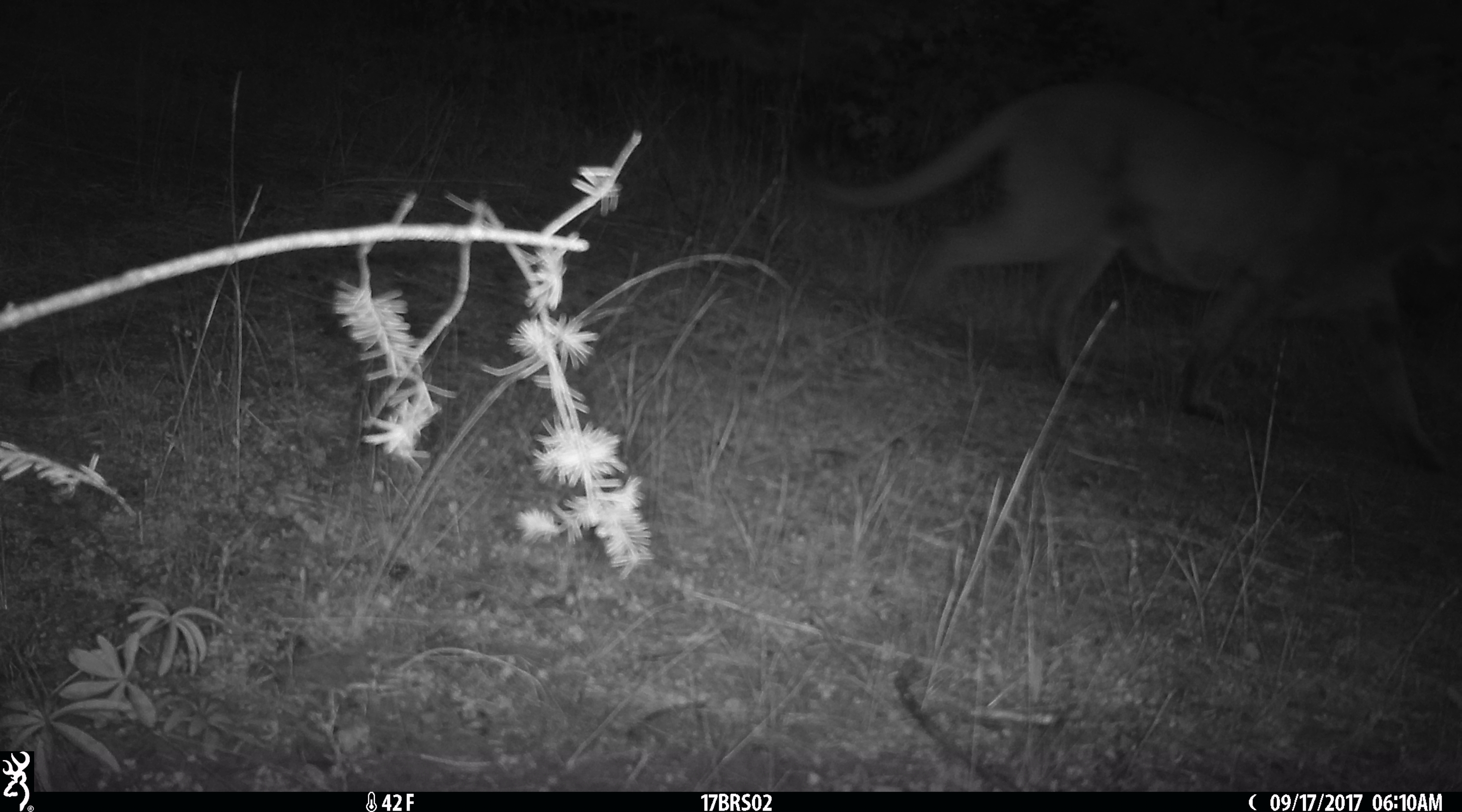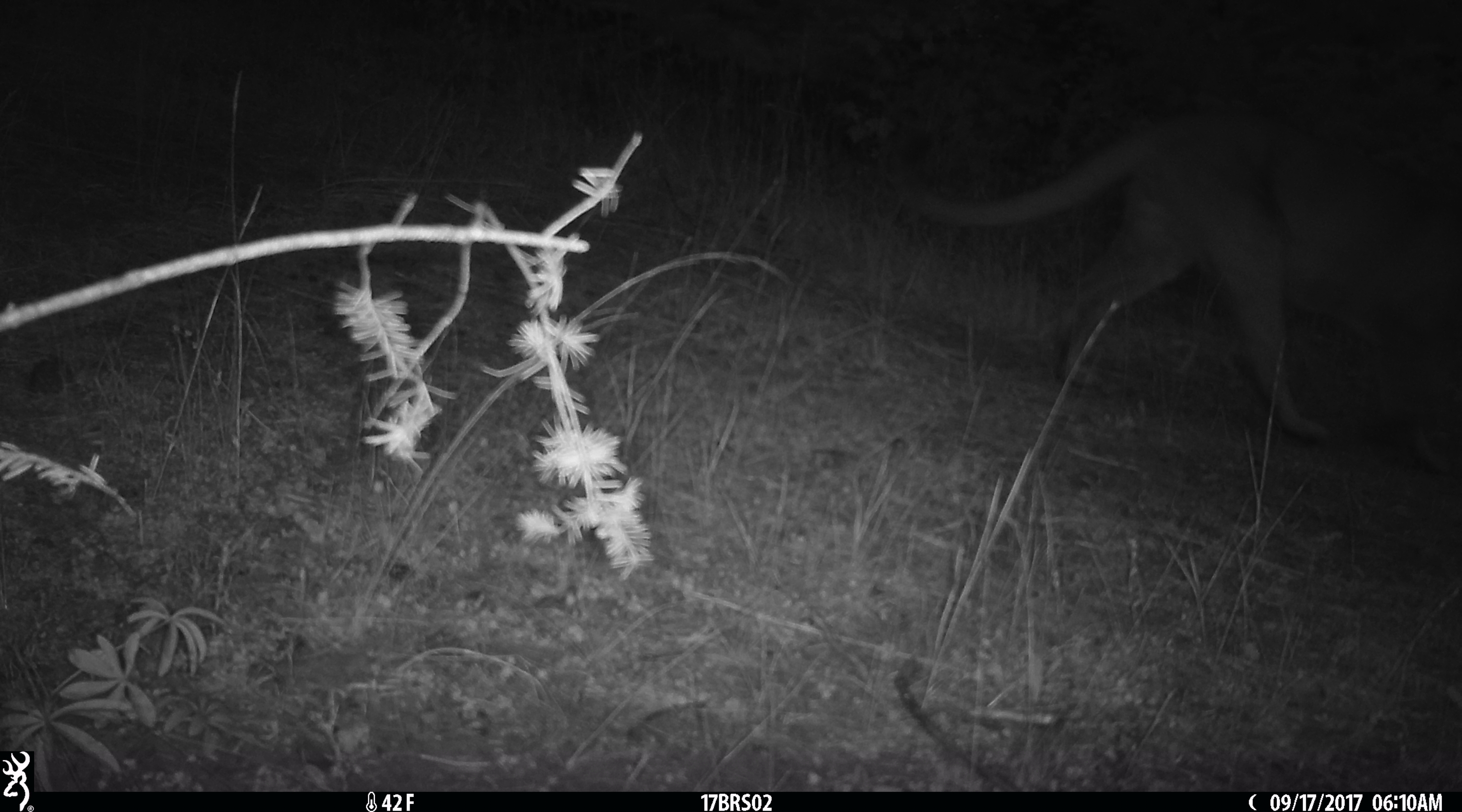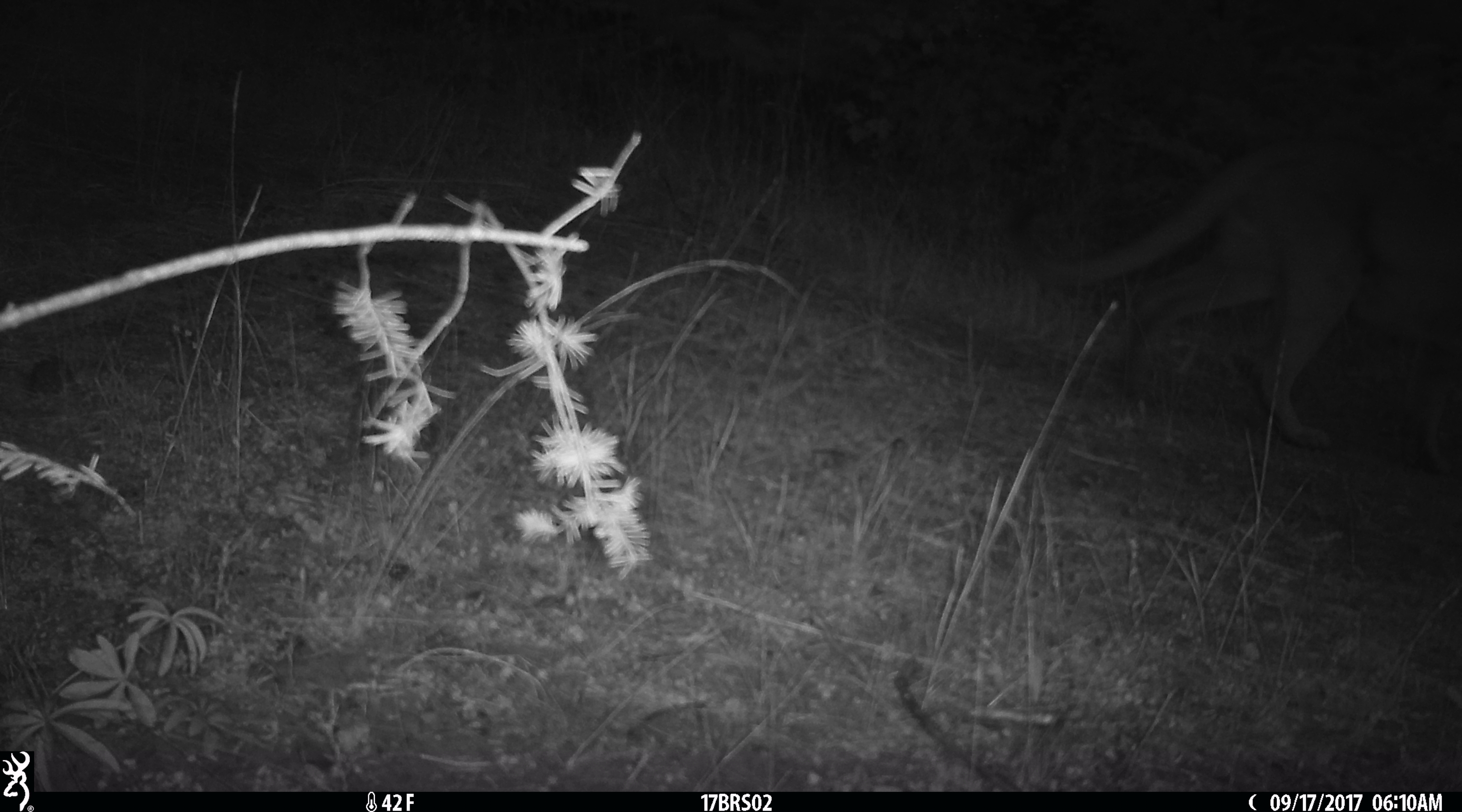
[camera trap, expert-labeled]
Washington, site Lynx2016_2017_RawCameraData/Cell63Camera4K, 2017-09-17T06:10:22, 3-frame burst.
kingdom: Animalia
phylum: Chordata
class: Mammalia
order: Carnivora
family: Felidae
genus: Puma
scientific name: Puma concolor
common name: mountain lion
Puma concolor (mountain lion). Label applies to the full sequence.